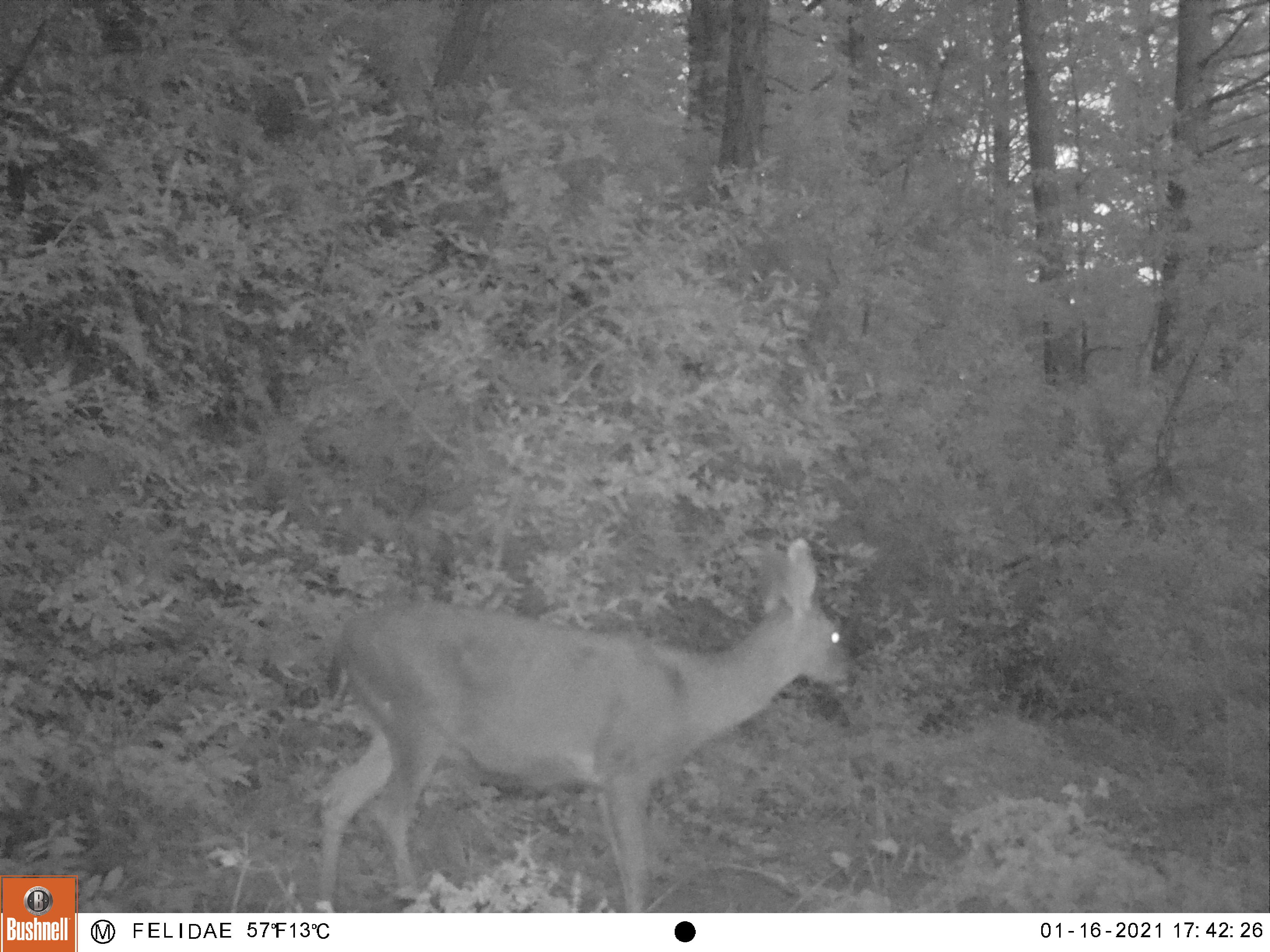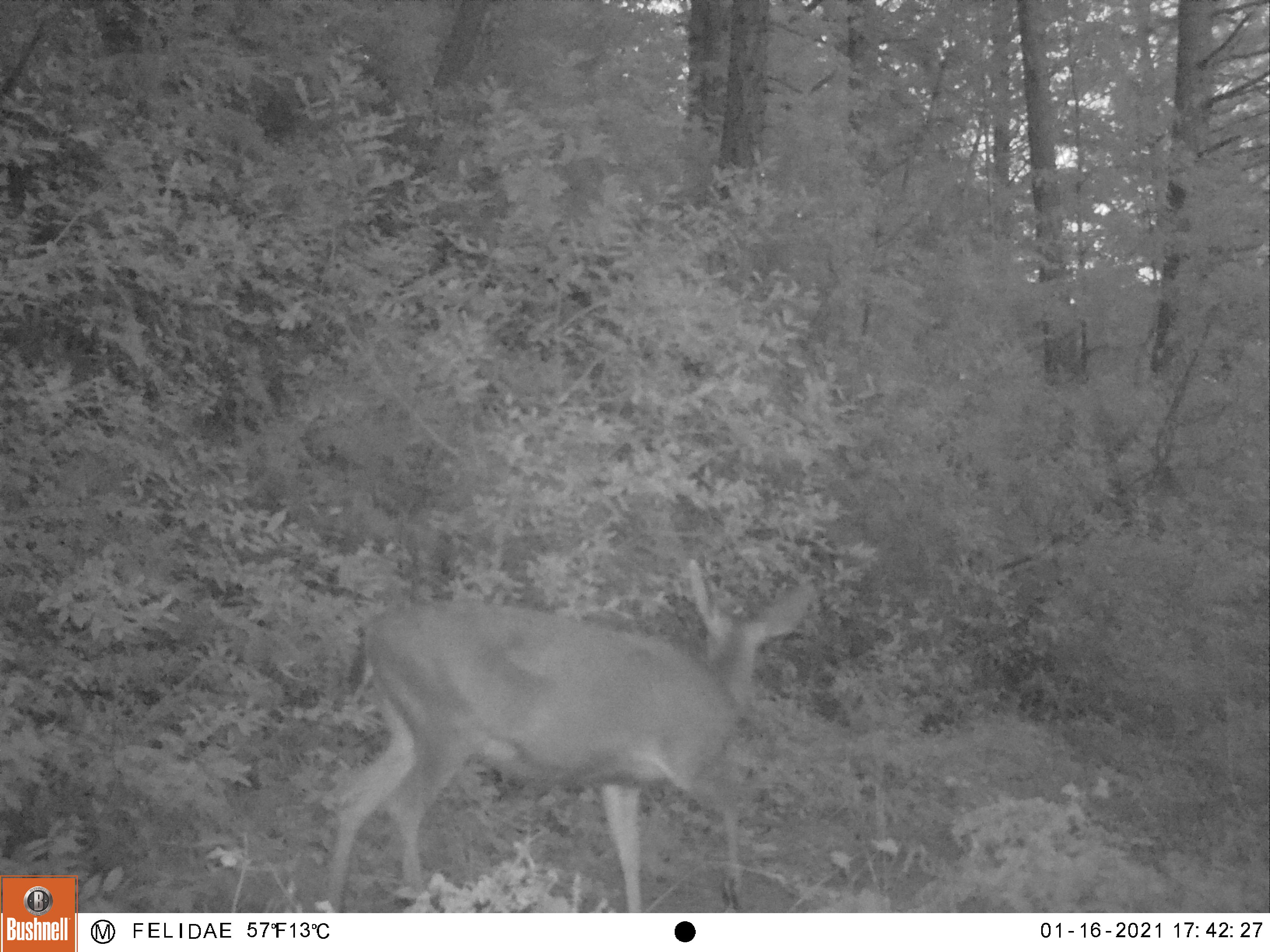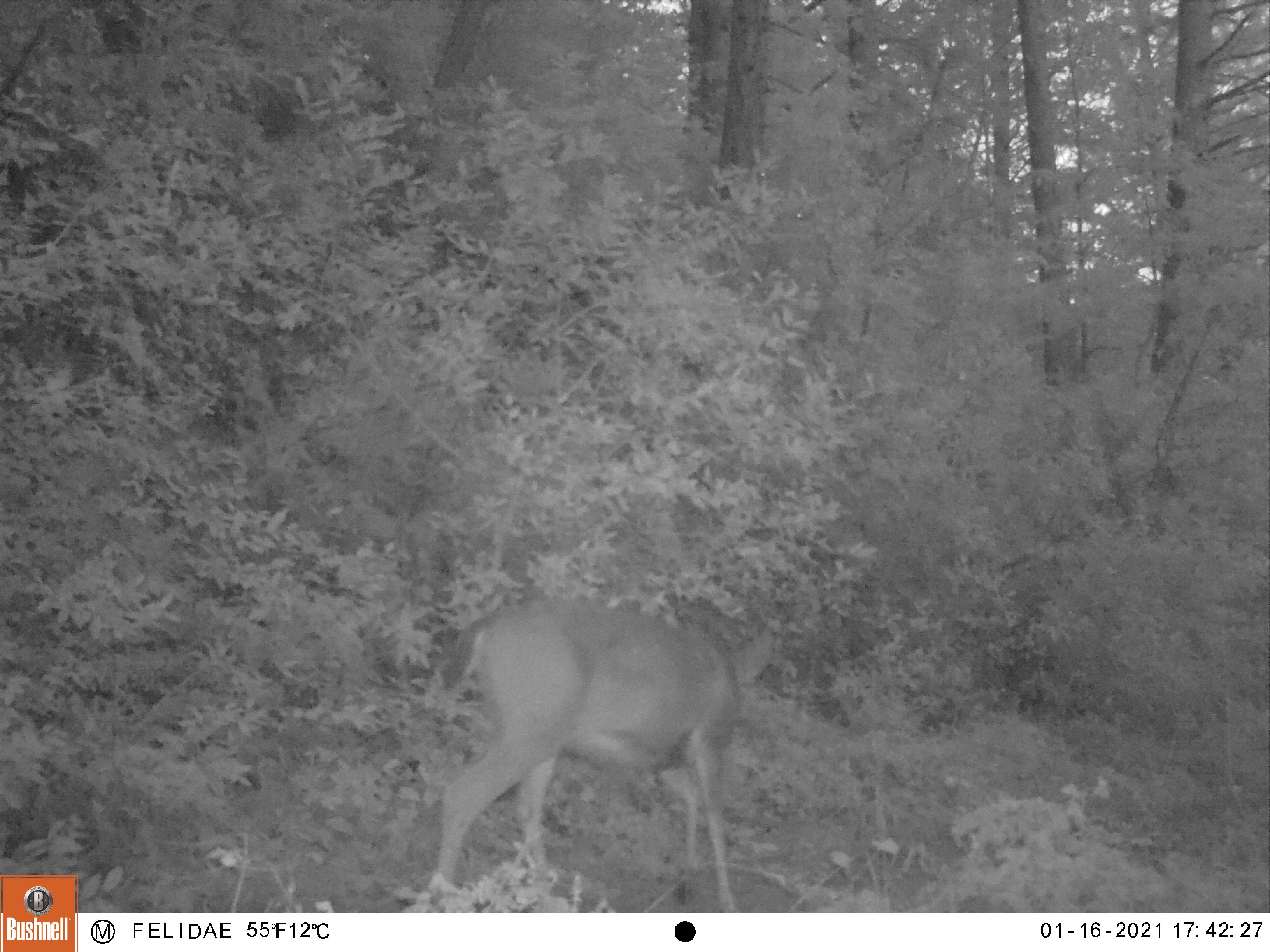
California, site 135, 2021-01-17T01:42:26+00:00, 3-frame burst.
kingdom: Animalia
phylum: Chordata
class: Mammalia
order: Artiodactyla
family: Cervidae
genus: Odocoileus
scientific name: Odocoileus hemionus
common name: mule deer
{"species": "mule deer (Odocoileus hemionus)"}